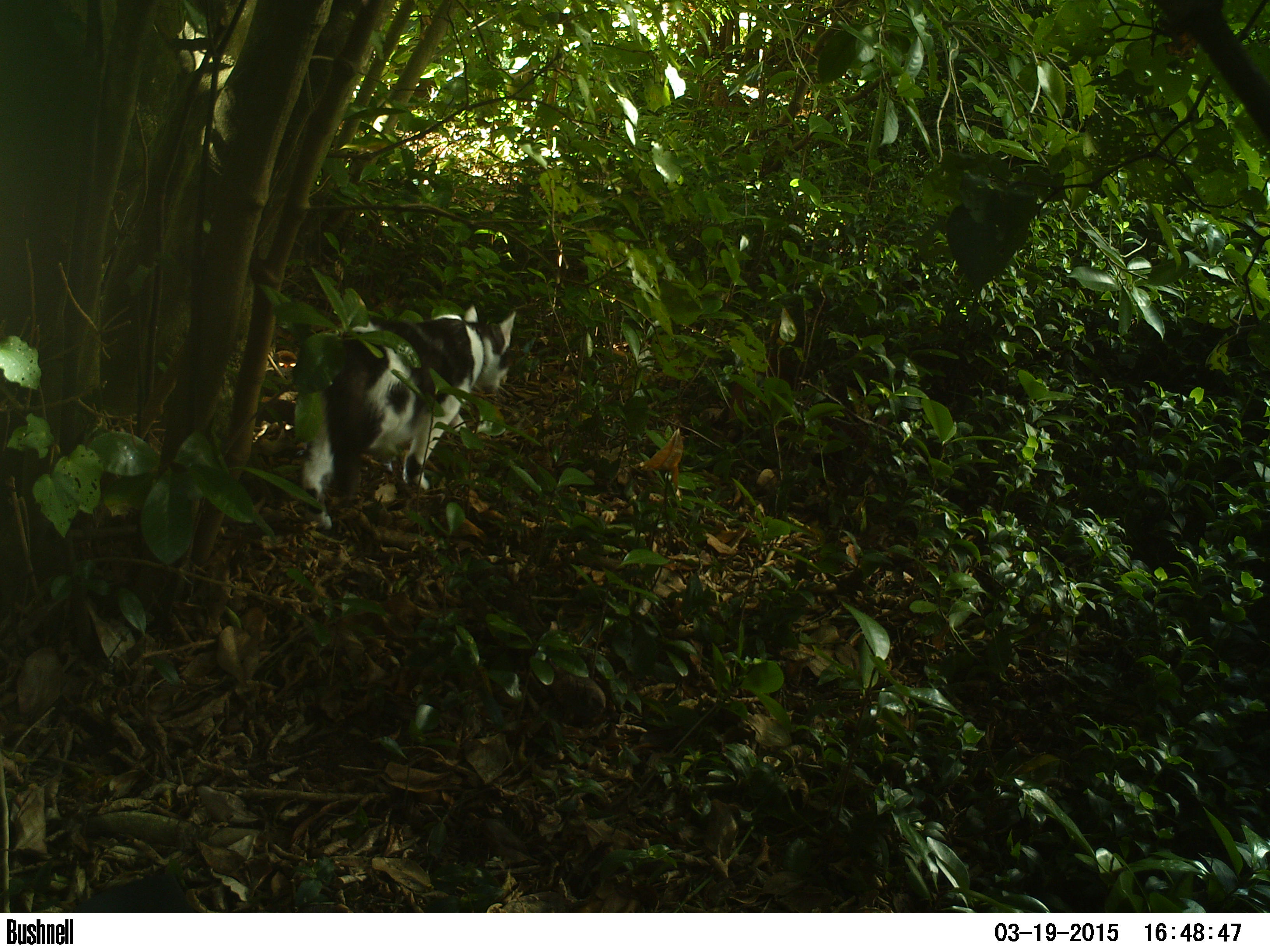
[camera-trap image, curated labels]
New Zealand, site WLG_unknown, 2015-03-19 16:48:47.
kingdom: Animalia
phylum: Chordata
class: Mammalia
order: Carnivora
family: Felidae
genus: Felis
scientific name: Felis catus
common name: domestic cat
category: cat